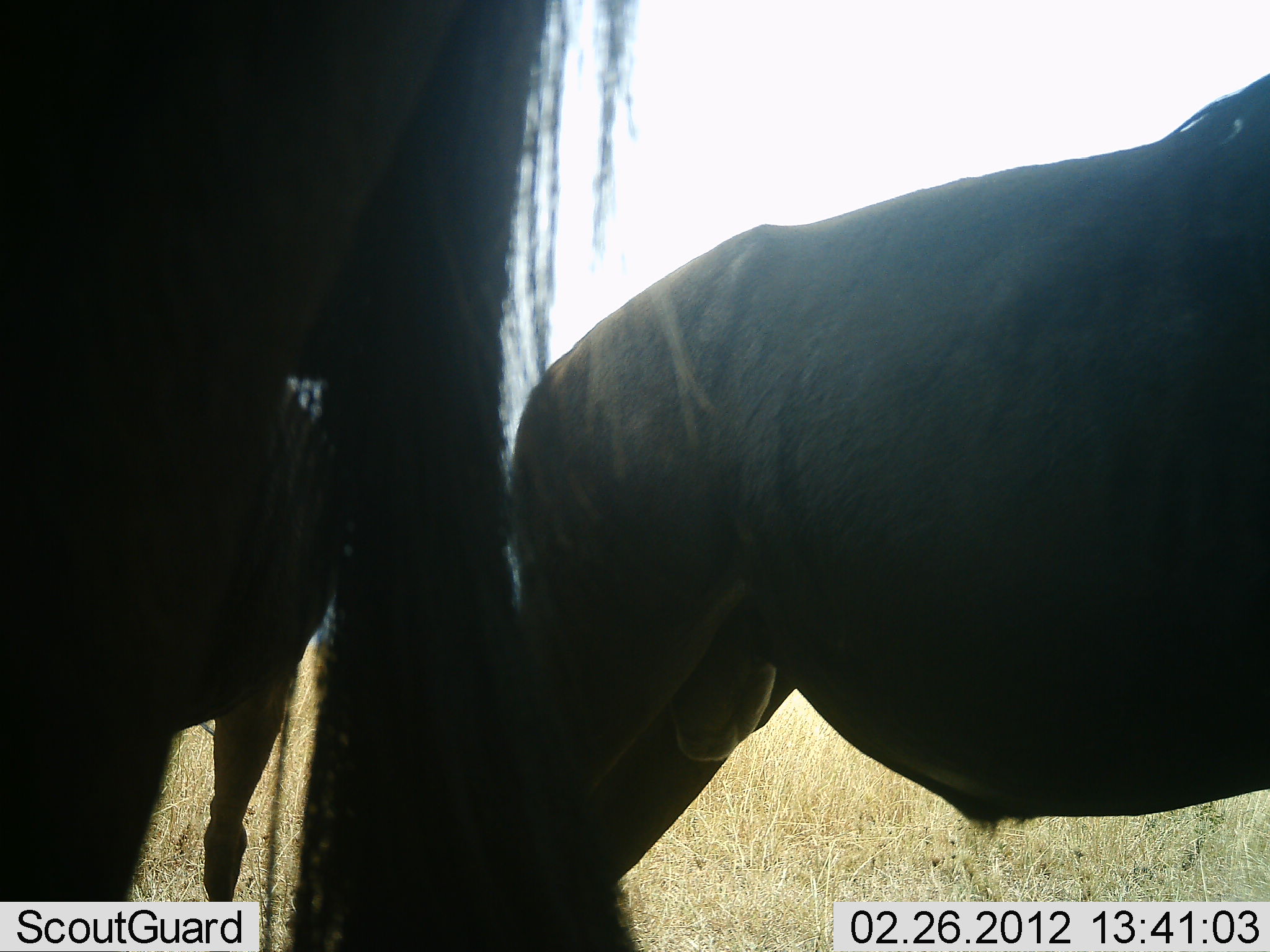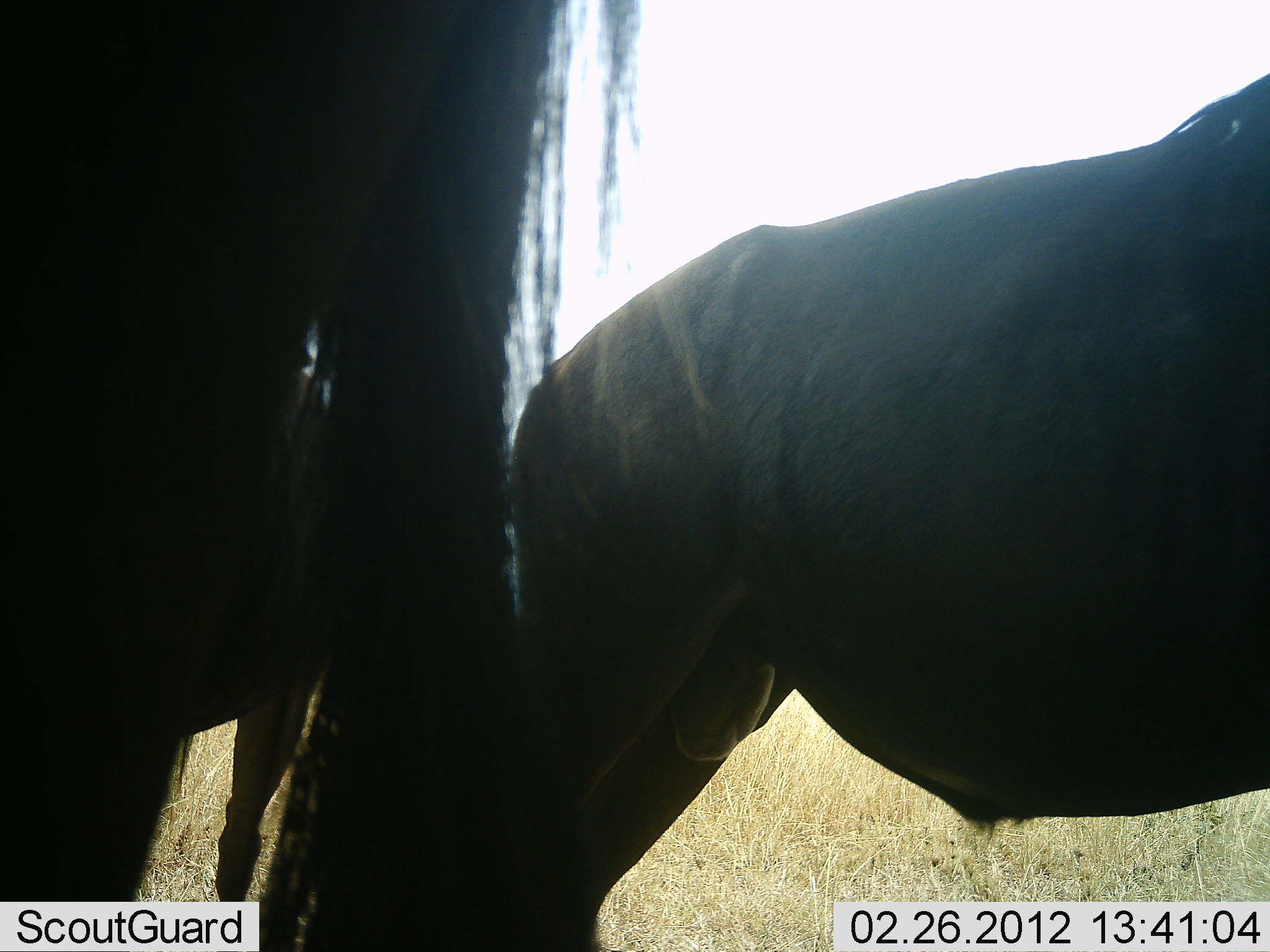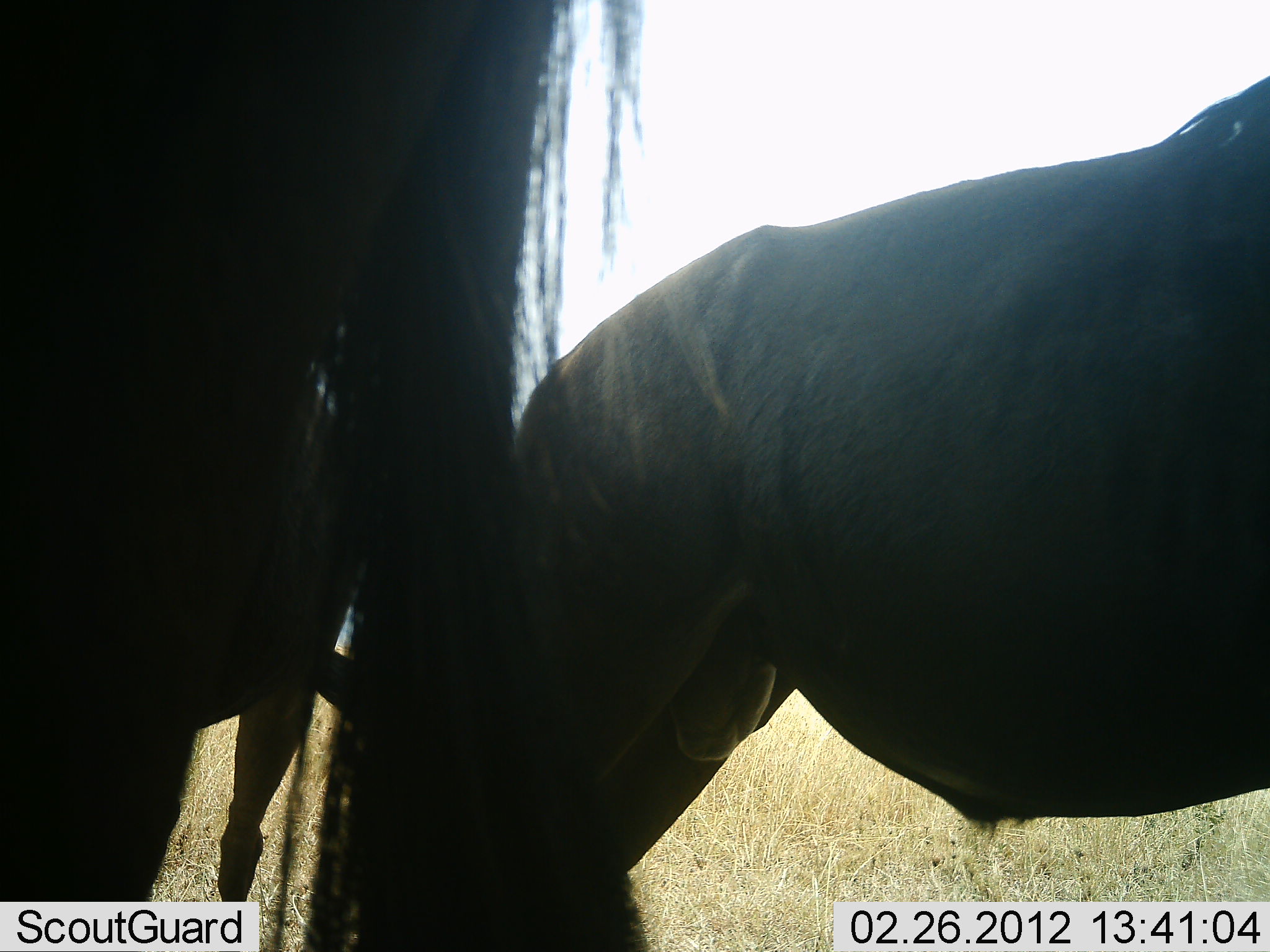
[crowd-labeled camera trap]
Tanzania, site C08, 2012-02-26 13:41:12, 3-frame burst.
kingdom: Animalia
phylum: Chordata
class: Mammalia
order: Artiodactyla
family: Bovidae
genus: Connochaetes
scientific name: Connochaetes taurinus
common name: blue wildebeest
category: wildebeest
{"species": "wildebeest (blue wildebeest) (Connochaetes taurinus)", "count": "3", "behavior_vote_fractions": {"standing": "93%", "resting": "0%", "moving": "0%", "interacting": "7%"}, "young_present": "0%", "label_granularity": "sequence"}